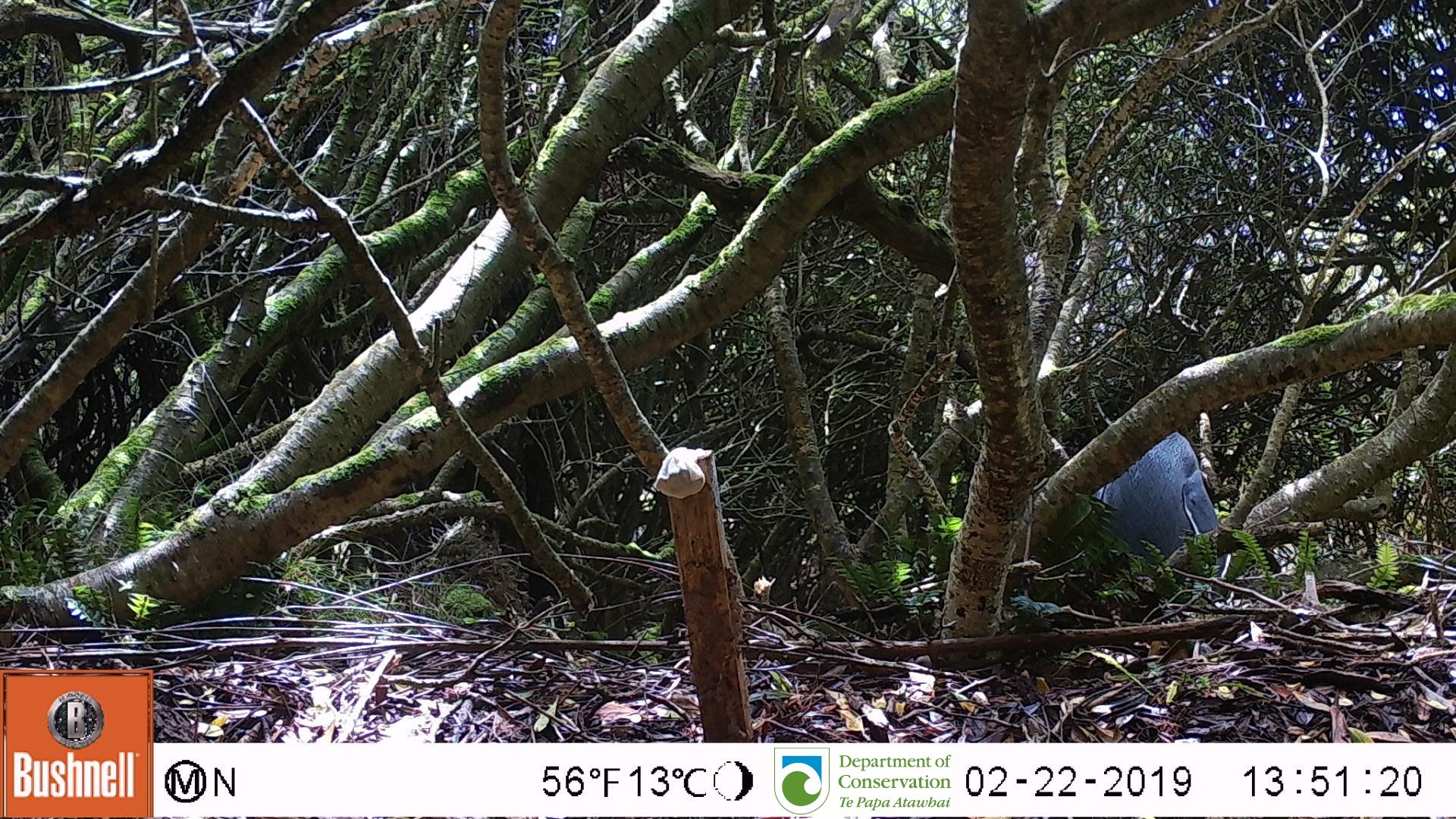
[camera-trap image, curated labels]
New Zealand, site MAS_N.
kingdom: Animalia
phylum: Chordata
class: Aves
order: Sphenisciformes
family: Spheniscidae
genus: Megadyptes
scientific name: Megadyptes antipodes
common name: yellow-eyed penguin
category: yellow eyed penguin